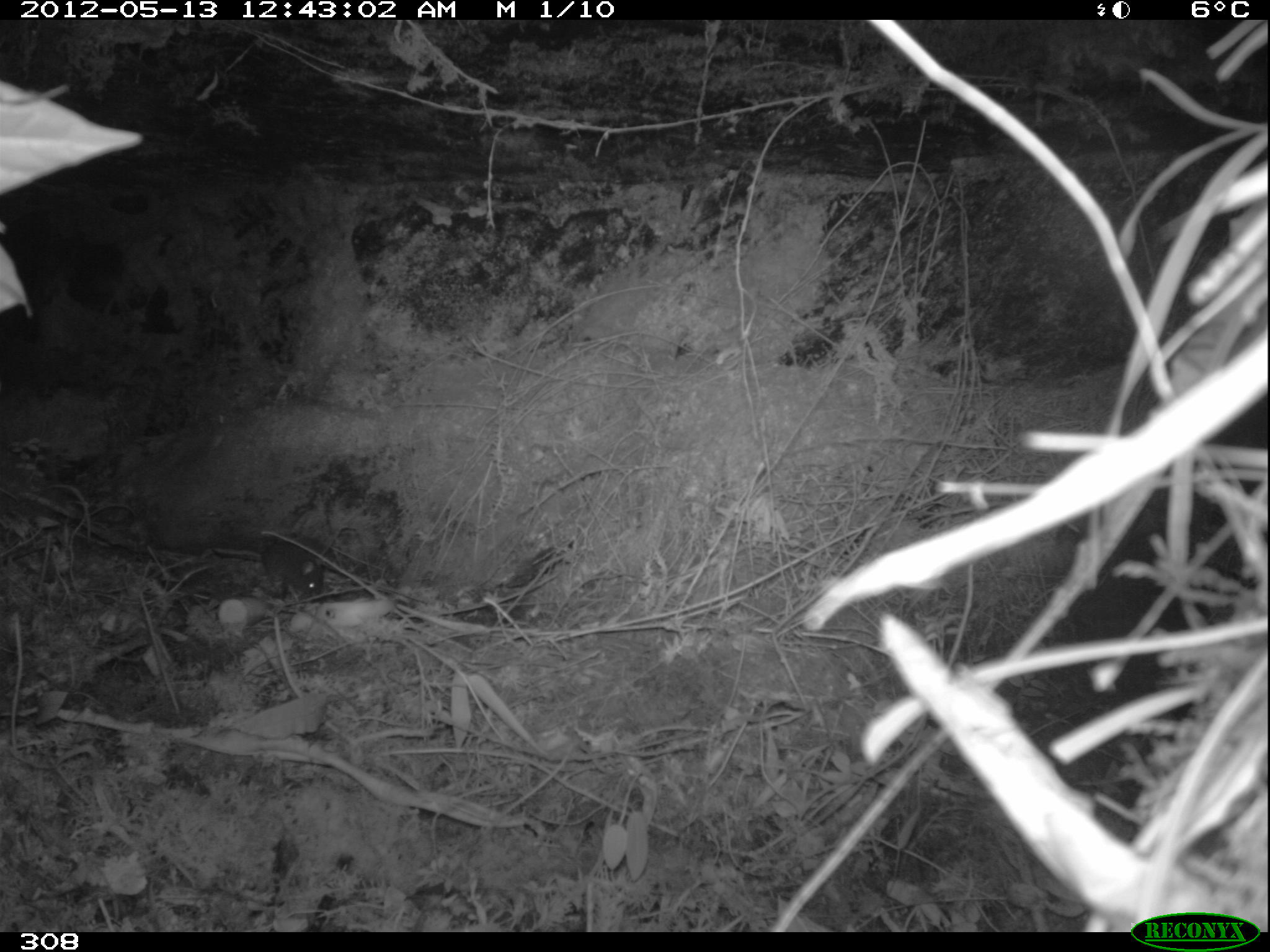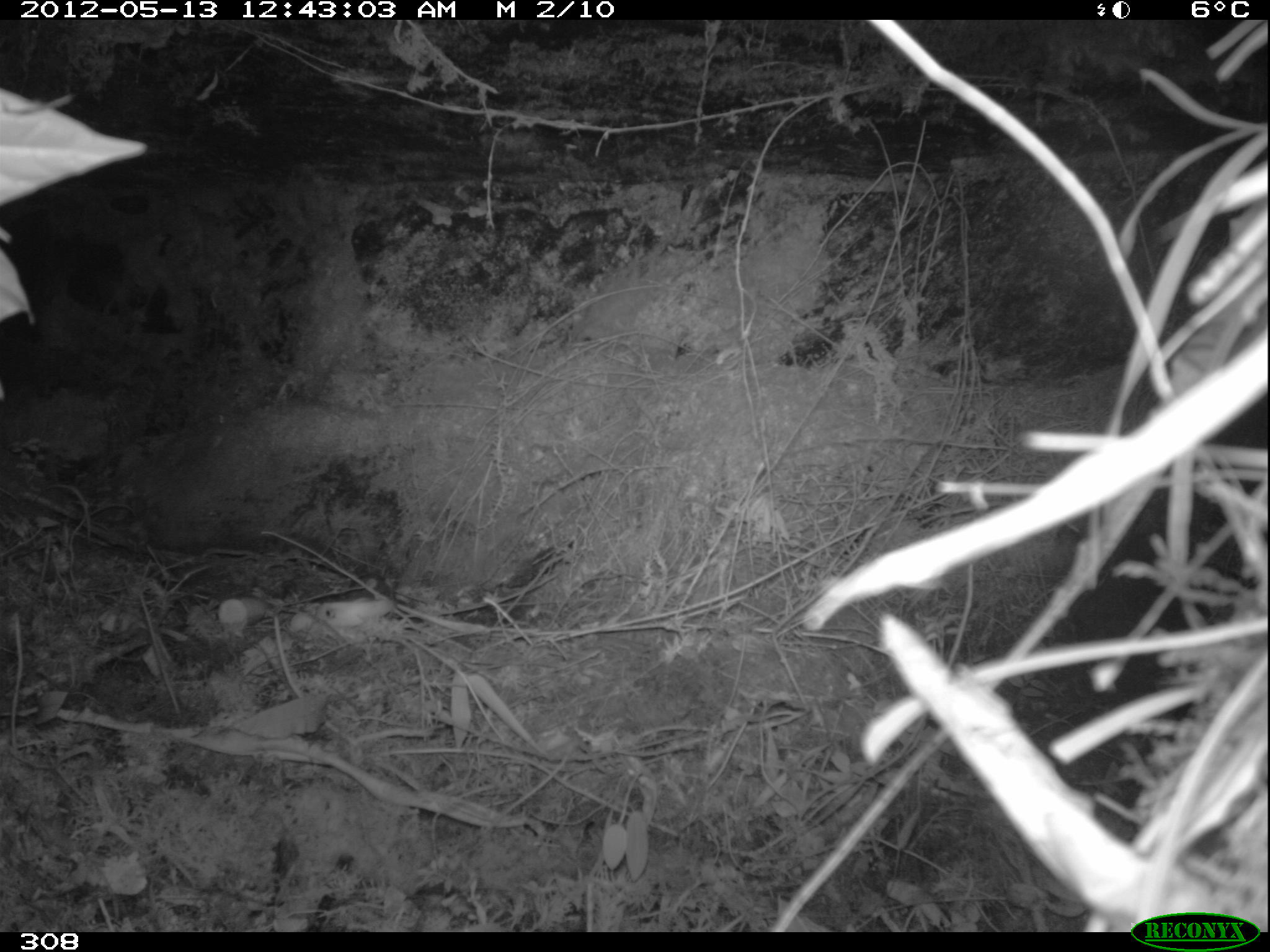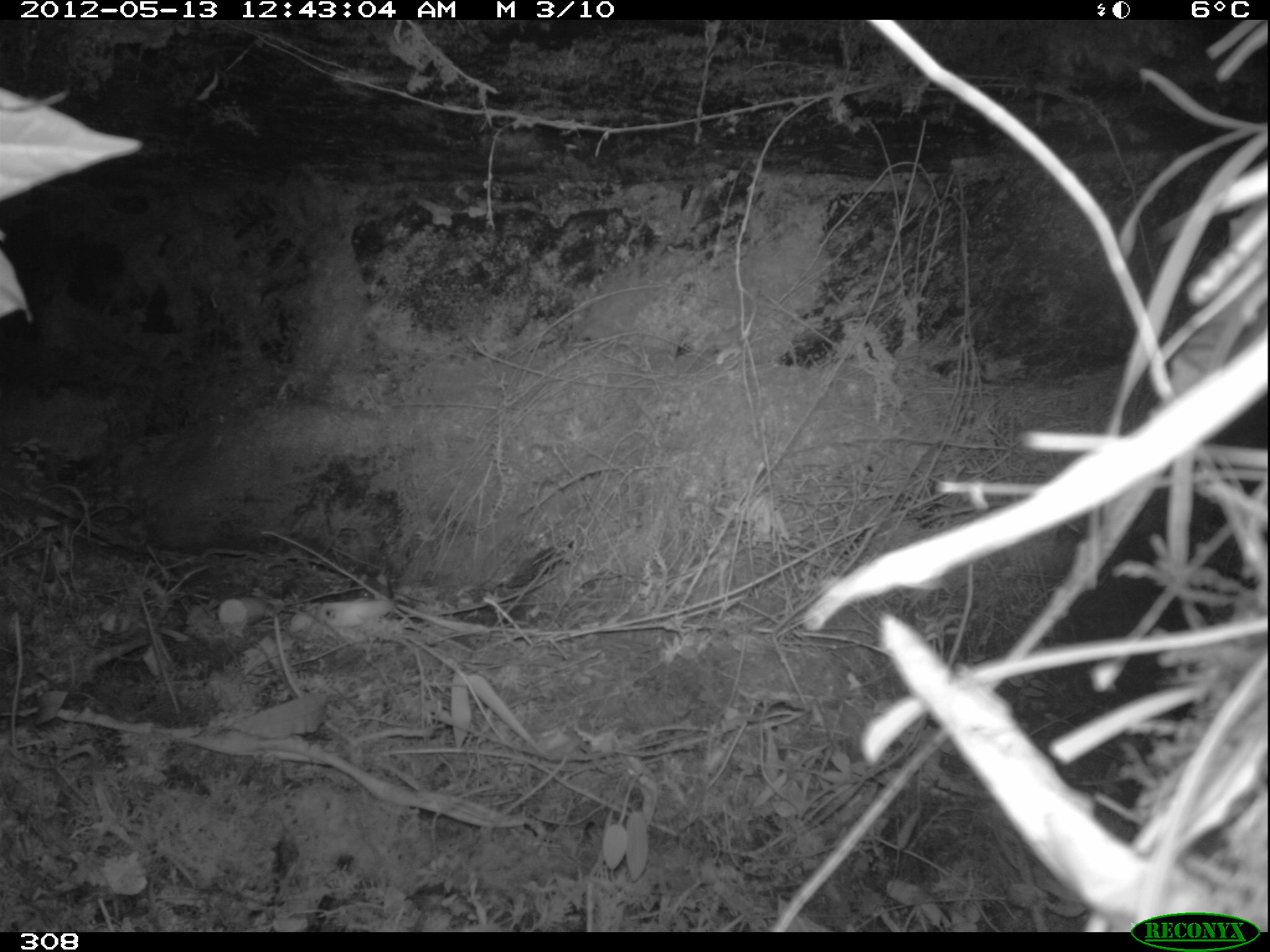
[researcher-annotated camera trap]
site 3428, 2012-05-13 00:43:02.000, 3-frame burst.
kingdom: Animalia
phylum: Chordata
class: Mammalia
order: Rodentia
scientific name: Rodentia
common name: rodents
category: unknown rodent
Unknown rodent (rodents) (Rodentia).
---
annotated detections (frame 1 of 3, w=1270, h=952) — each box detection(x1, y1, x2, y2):
unknown rodent: detection(211, 541, 327, 601)